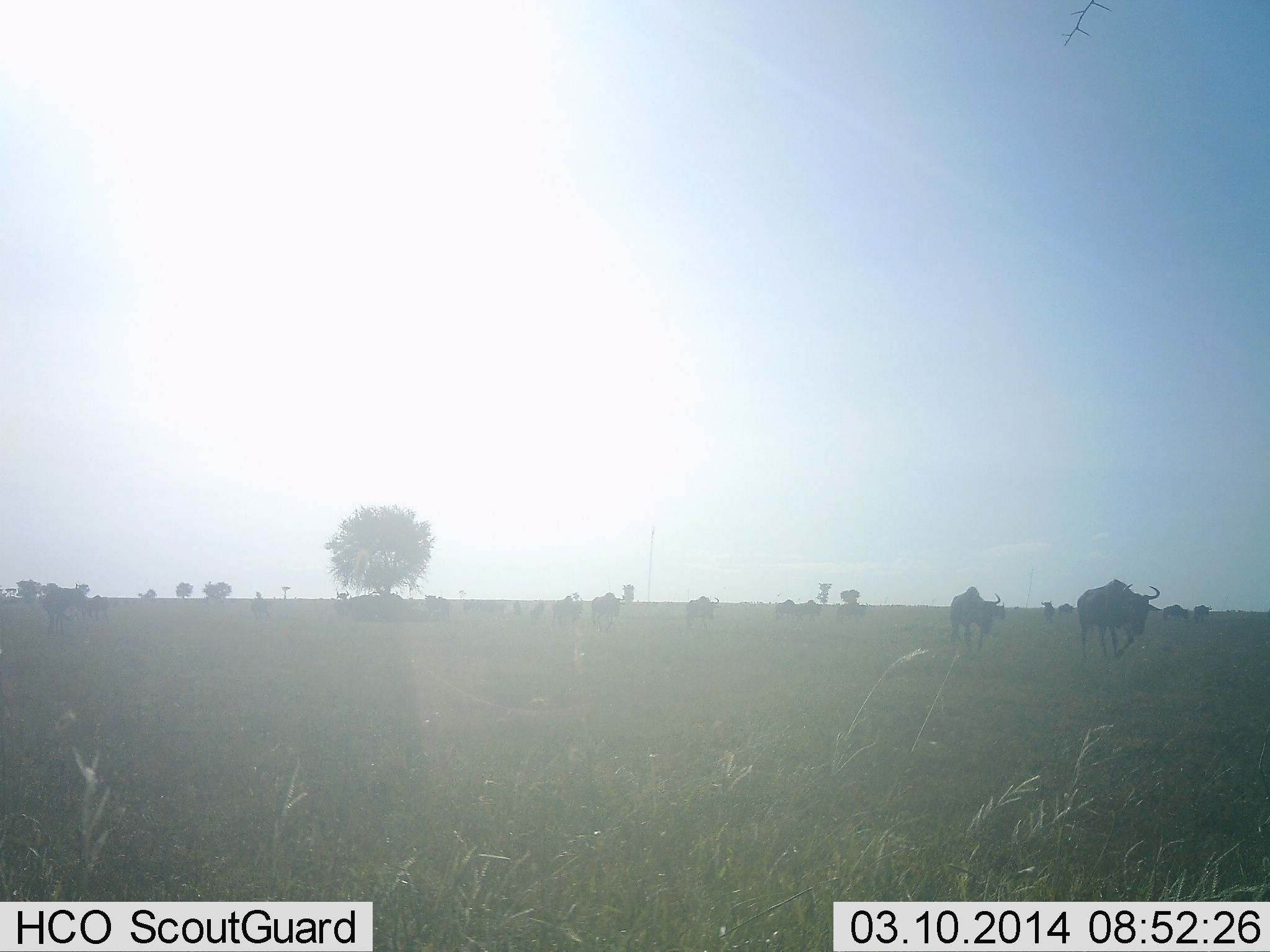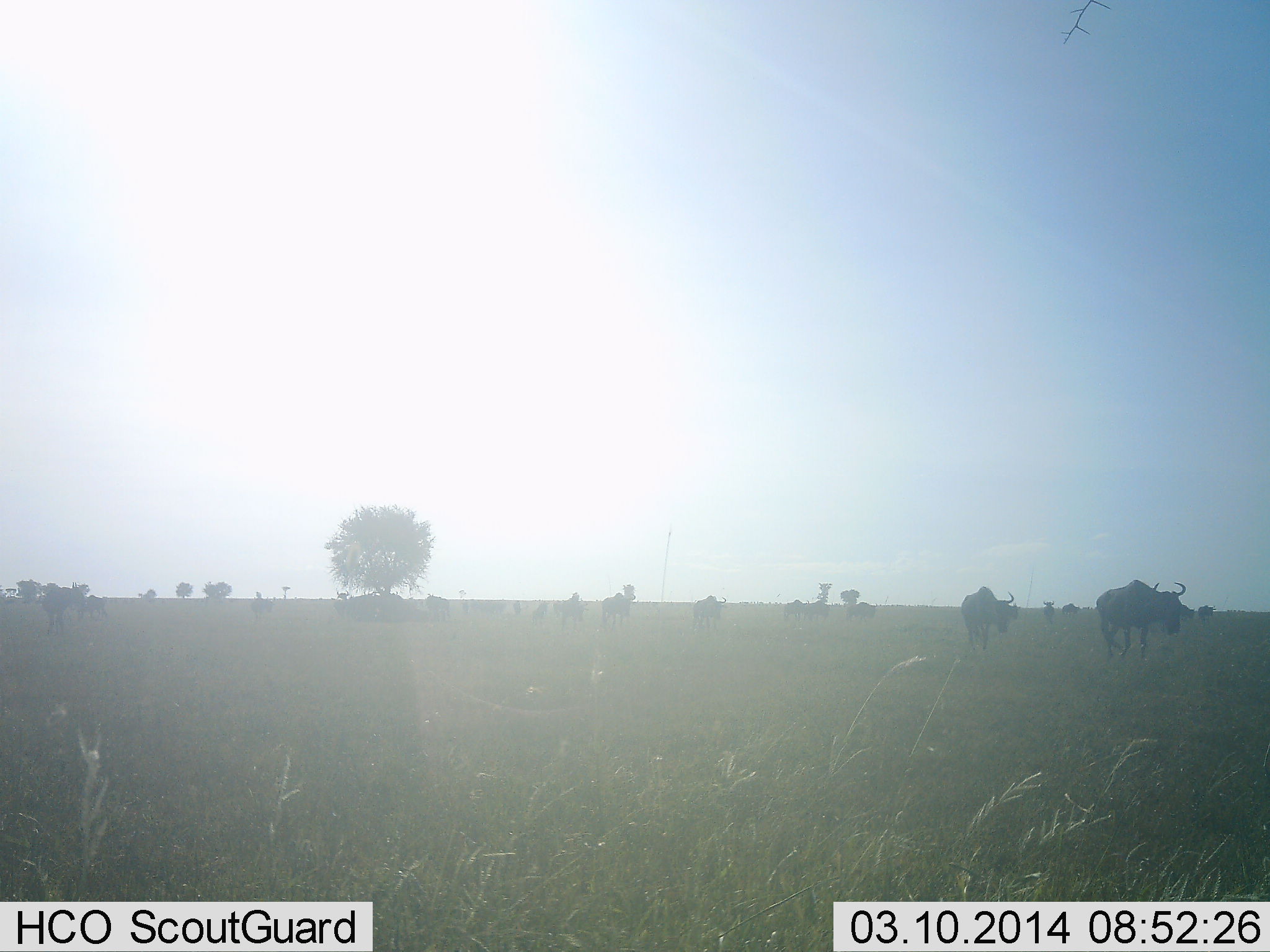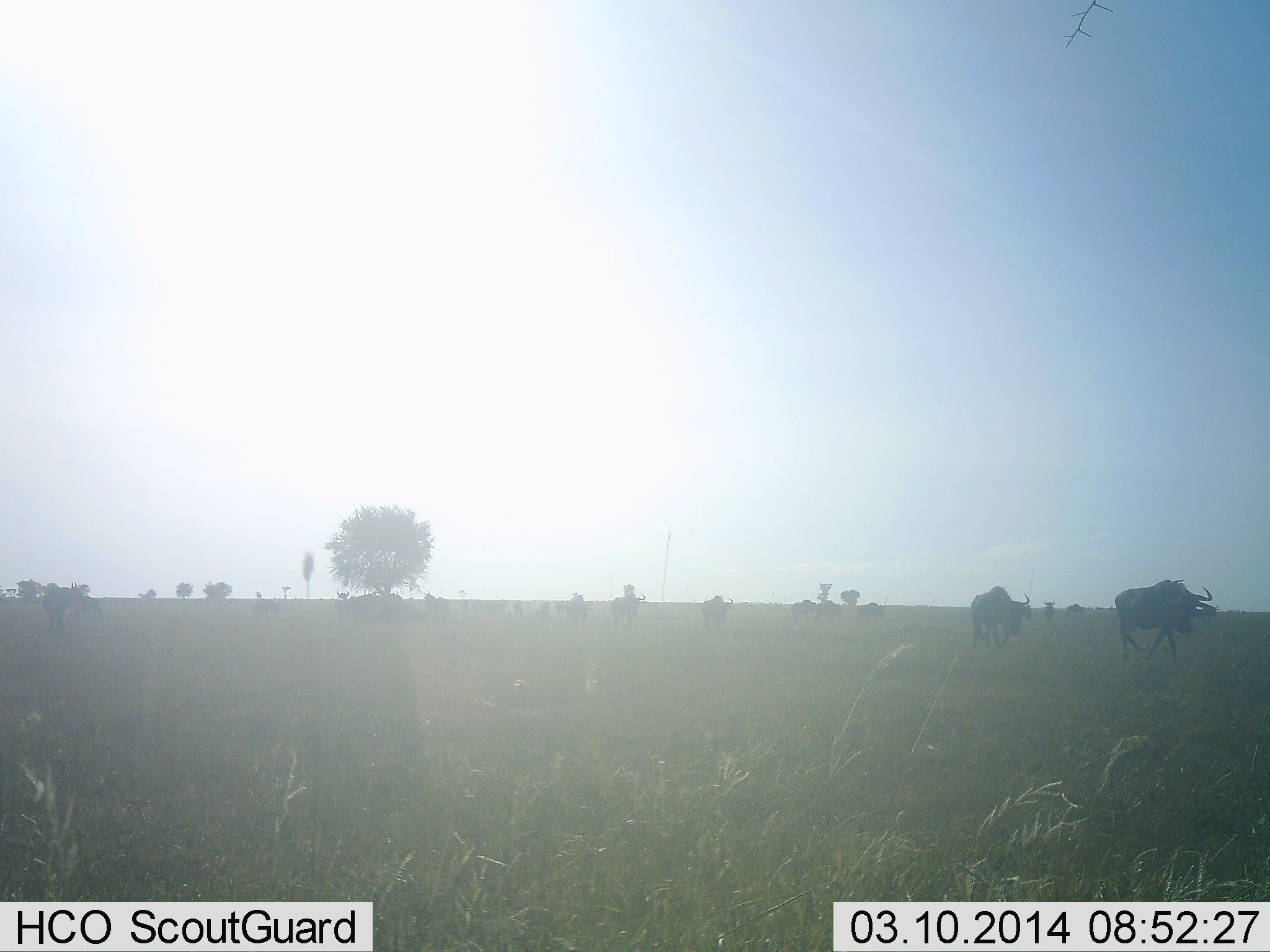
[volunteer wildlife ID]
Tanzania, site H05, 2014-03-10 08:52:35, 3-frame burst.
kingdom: Animalia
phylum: Chordata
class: Mammalia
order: Artiodactyla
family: Bovidae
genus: Connochaetes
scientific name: Connochaetes taurinus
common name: blue wildebeest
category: wildebeest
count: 11-50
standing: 0%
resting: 0%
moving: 100%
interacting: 0%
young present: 0%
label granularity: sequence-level